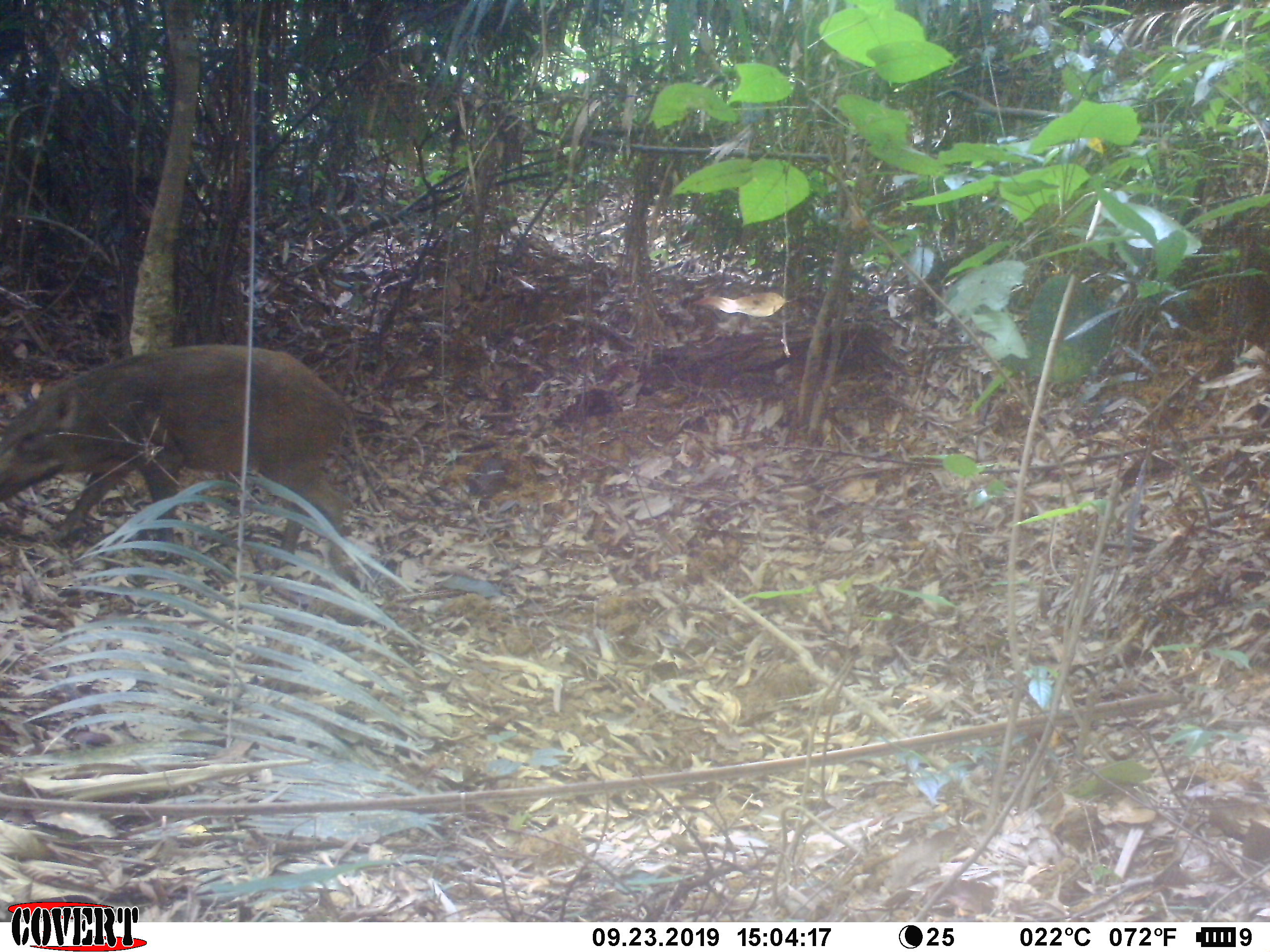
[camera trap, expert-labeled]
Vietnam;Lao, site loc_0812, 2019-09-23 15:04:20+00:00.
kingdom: Animalia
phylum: Chordata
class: Mammalia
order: Artiodactyla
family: Suidae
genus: Sus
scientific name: Sus scrofa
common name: eurasian wild pig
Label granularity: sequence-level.